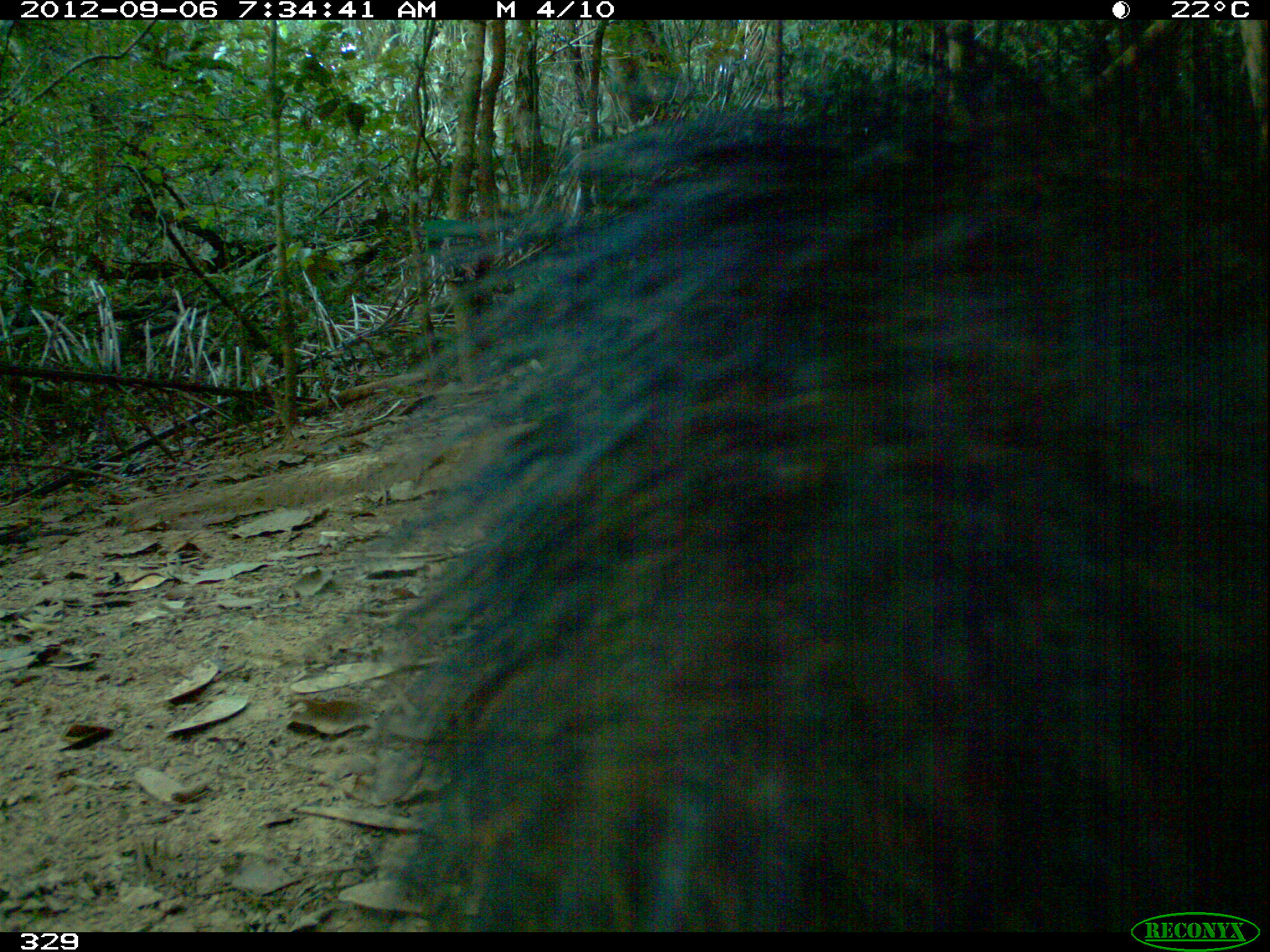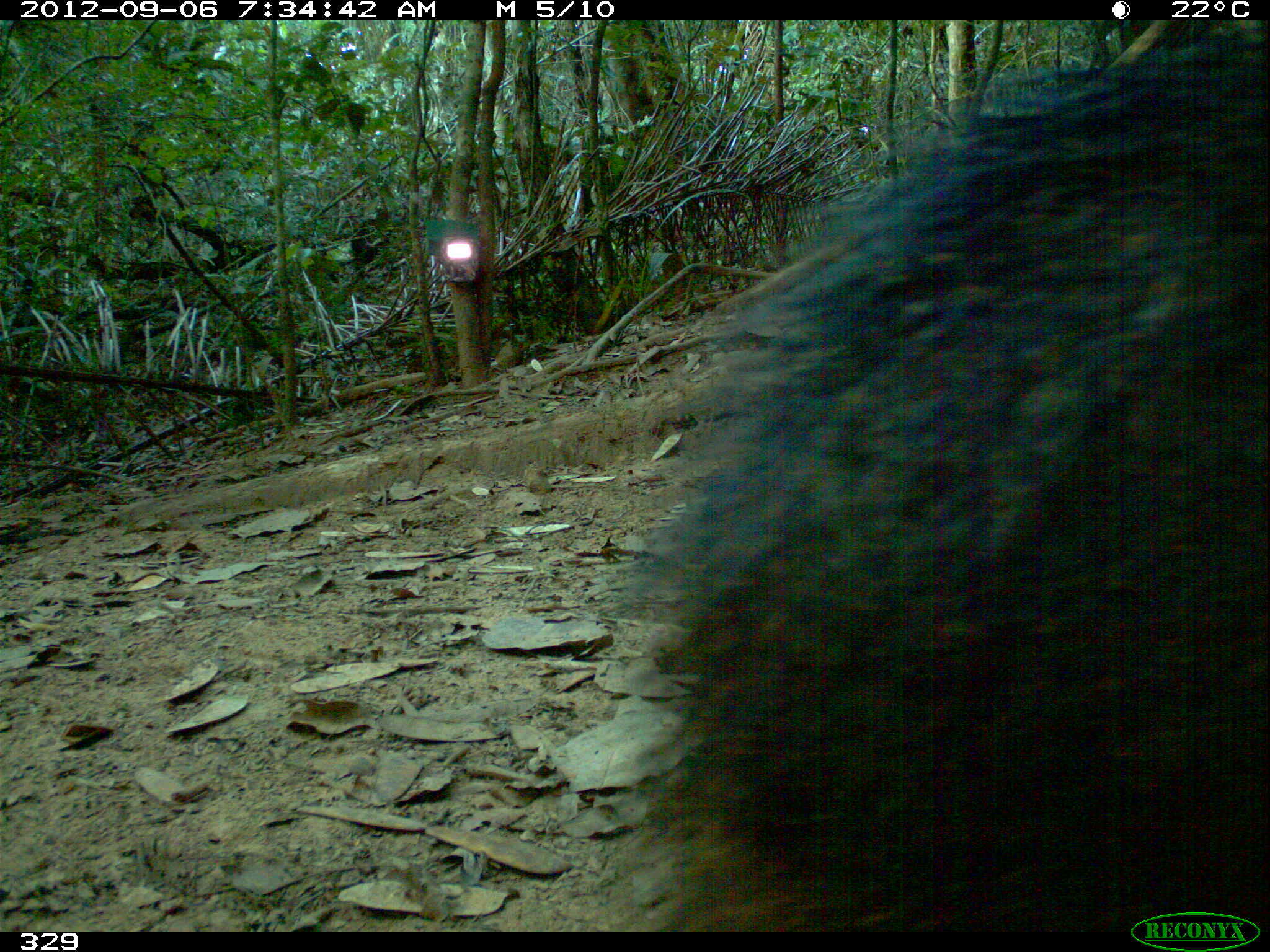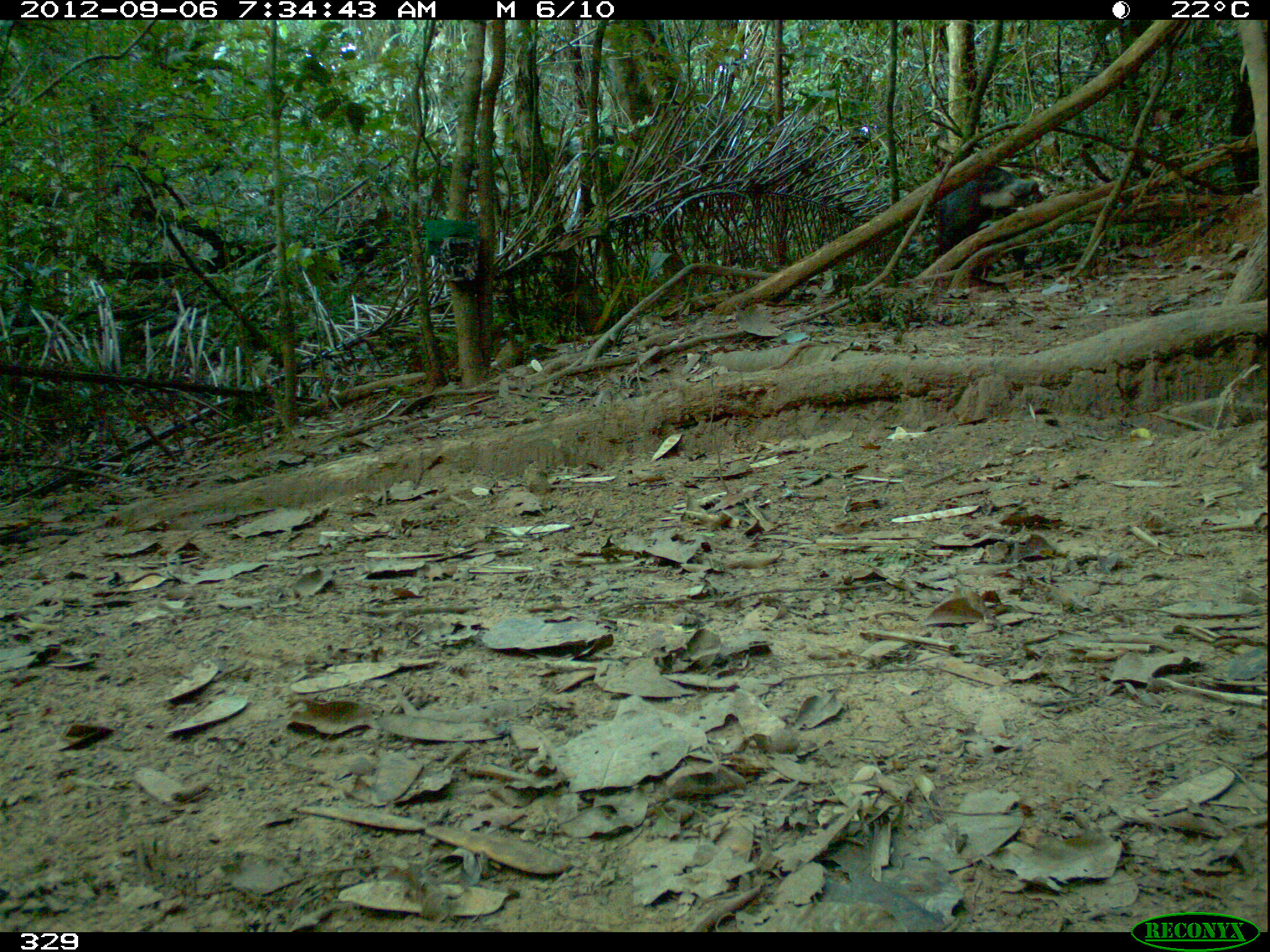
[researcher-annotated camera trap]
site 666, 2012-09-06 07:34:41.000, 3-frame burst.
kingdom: Animalia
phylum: Chordata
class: Mammalia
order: Artiodactyla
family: Tayassuidae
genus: Tayassu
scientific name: Tayassu pecari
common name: white-lipped peccary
Tayassu pecari (white-lipped peccary).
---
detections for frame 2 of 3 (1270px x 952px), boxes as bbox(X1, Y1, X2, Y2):
tayassu pecari: bbox(608, 28, 1270, 930)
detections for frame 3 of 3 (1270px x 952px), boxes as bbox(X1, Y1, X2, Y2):
tayassu pecari: bbox(935, 149, 1037, 255)